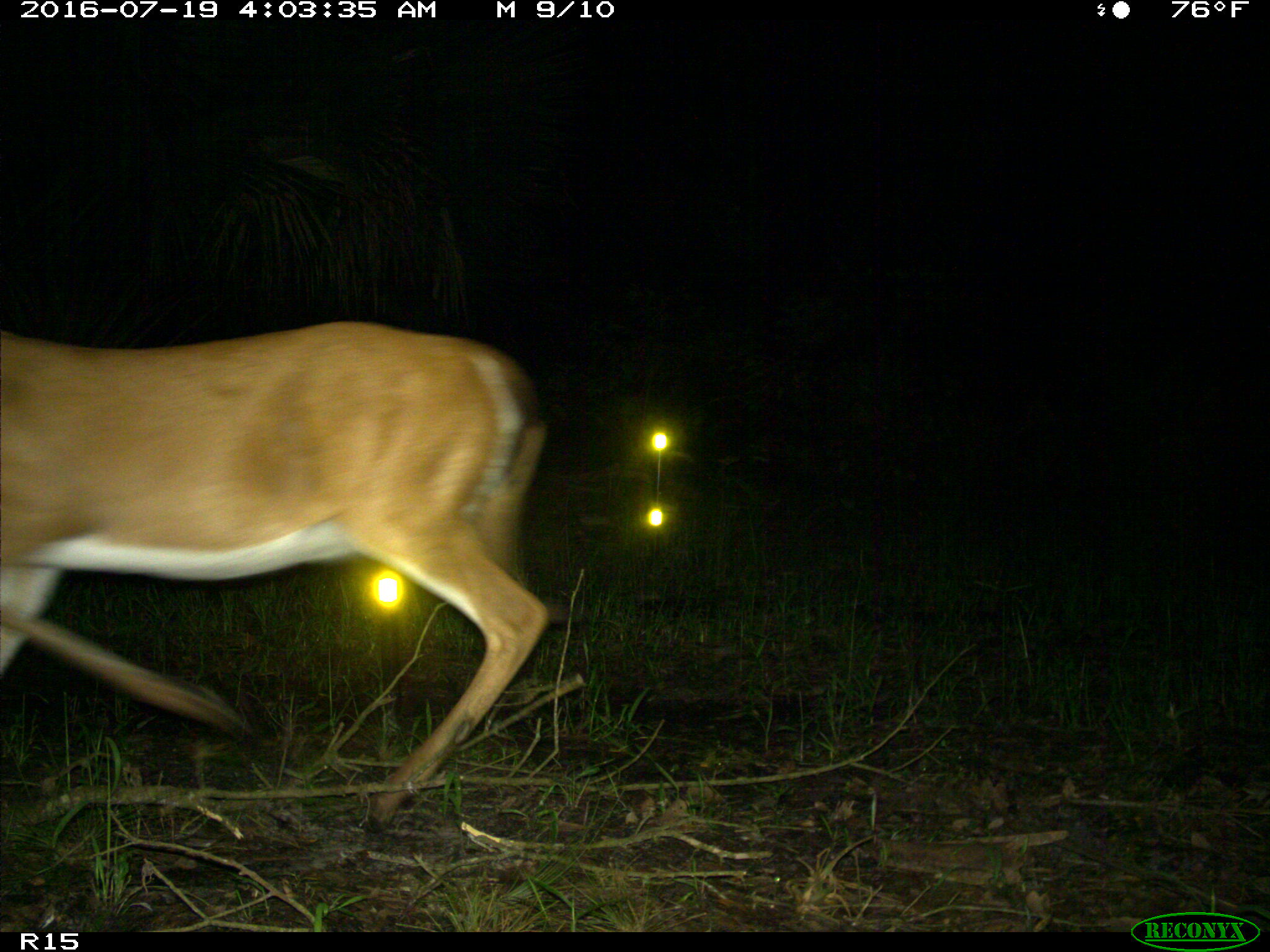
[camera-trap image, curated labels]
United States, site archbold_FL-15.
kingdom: Animalia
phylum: Chordata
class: Mammalia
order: Artiodactyla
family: Cervidae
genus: Odocoileus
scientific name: Odocoileus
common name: deer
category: unidentified deer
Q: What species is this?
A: Unidentified deer (deer) (Odocoileus).